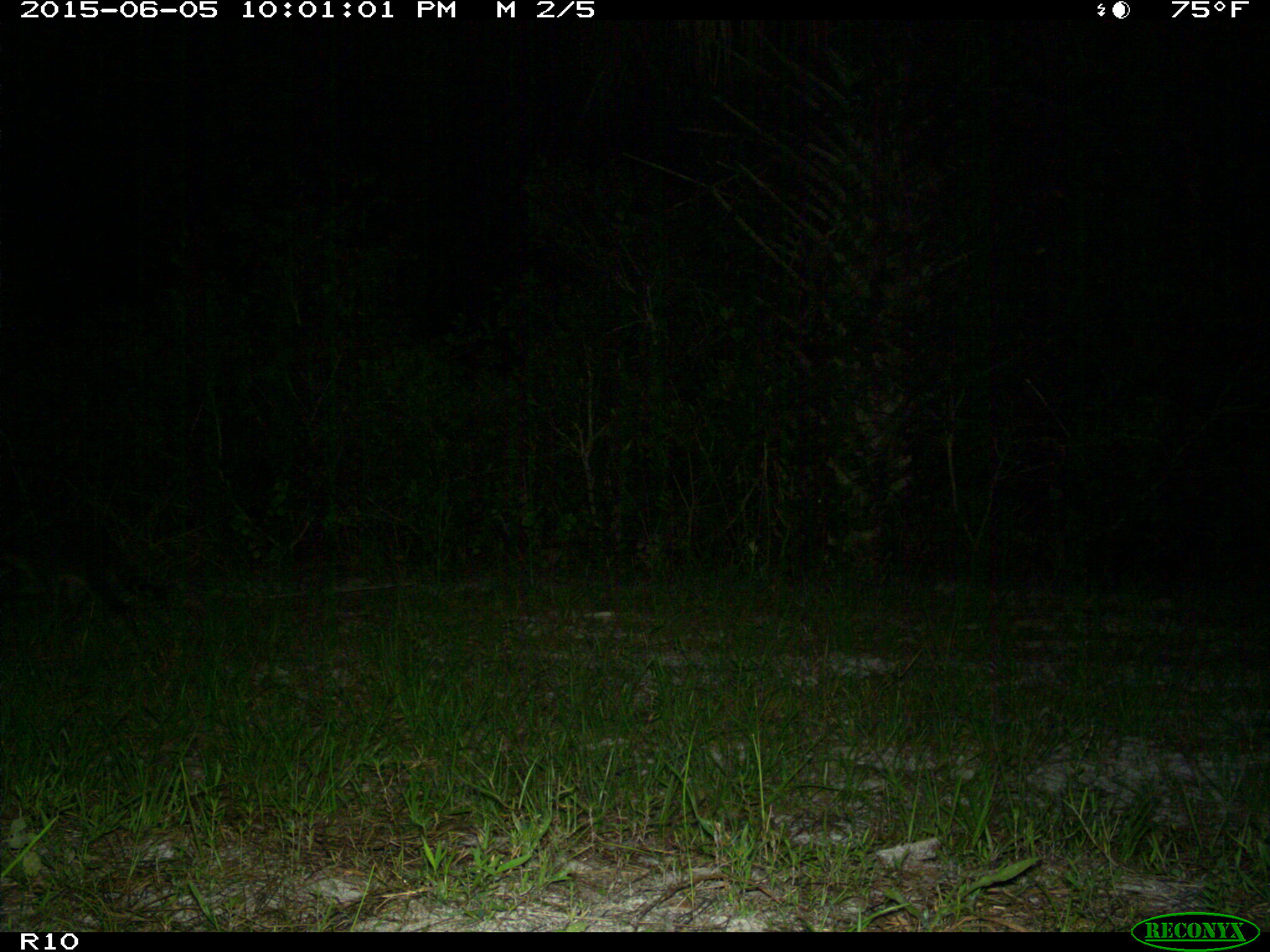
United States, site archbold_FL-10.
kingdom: Animalia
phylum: Chordata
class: Mammalia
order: Carnivora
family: Procyonidae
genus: Procyon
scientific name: Procyon lotor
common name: common raccoon